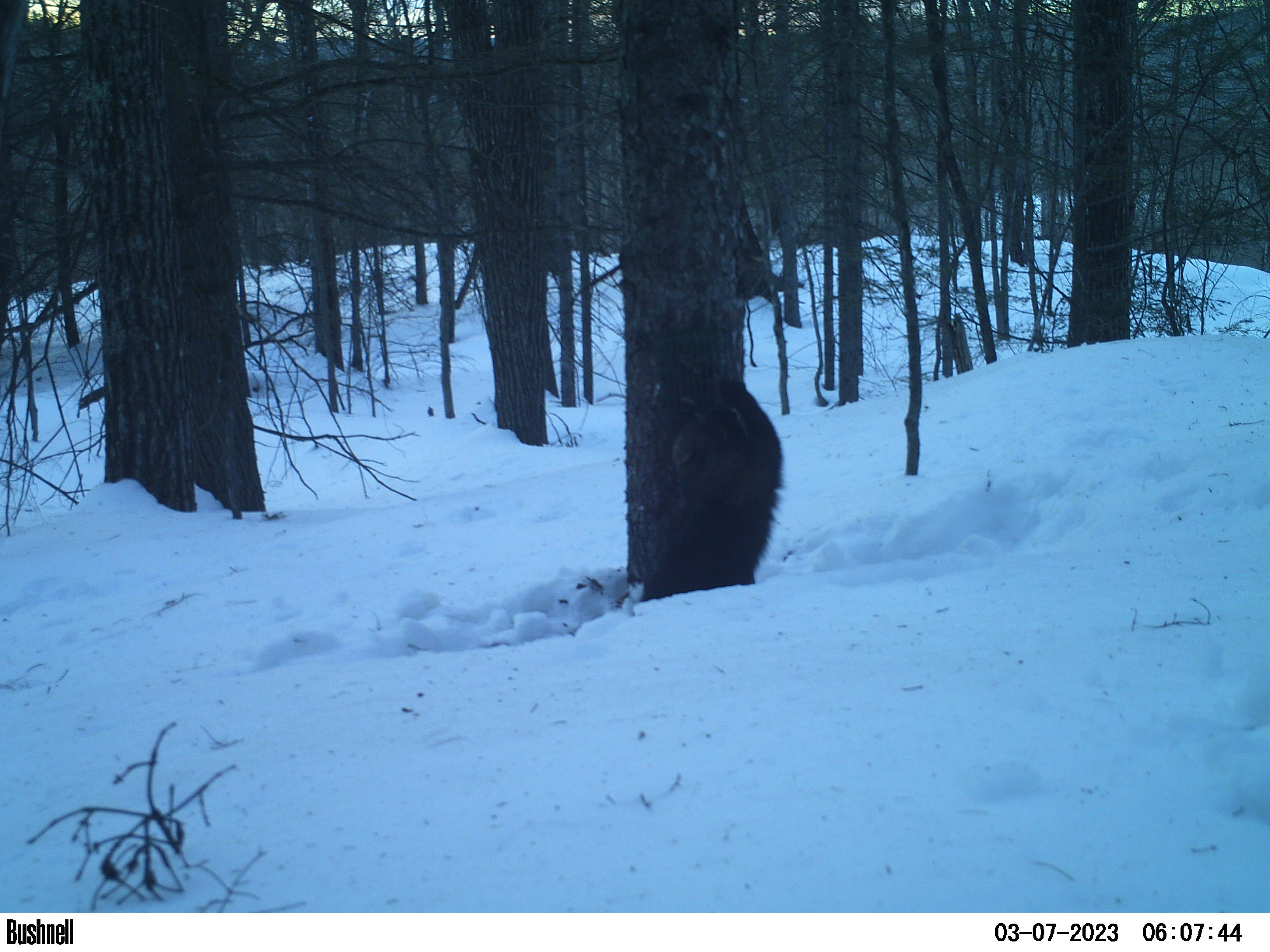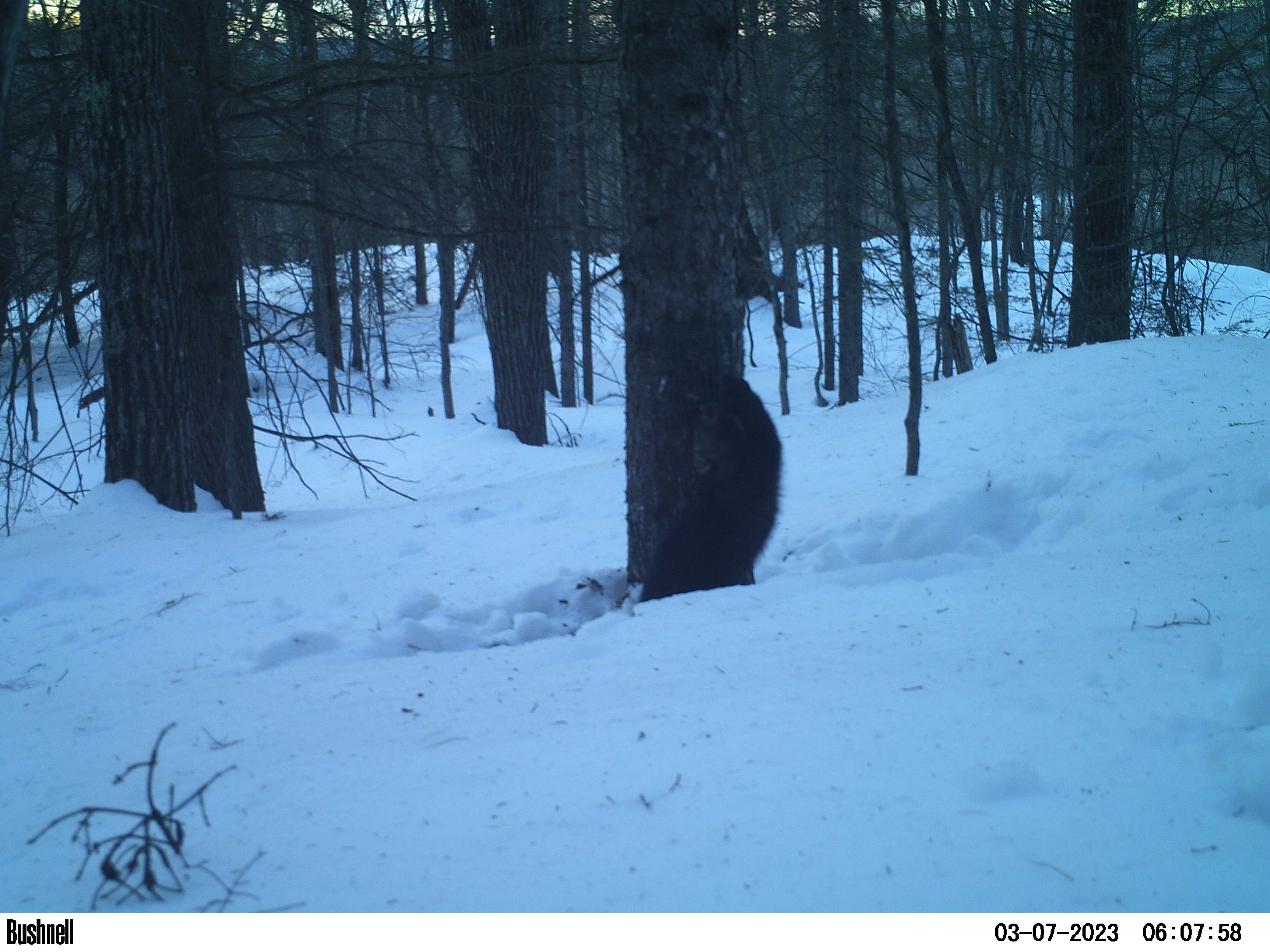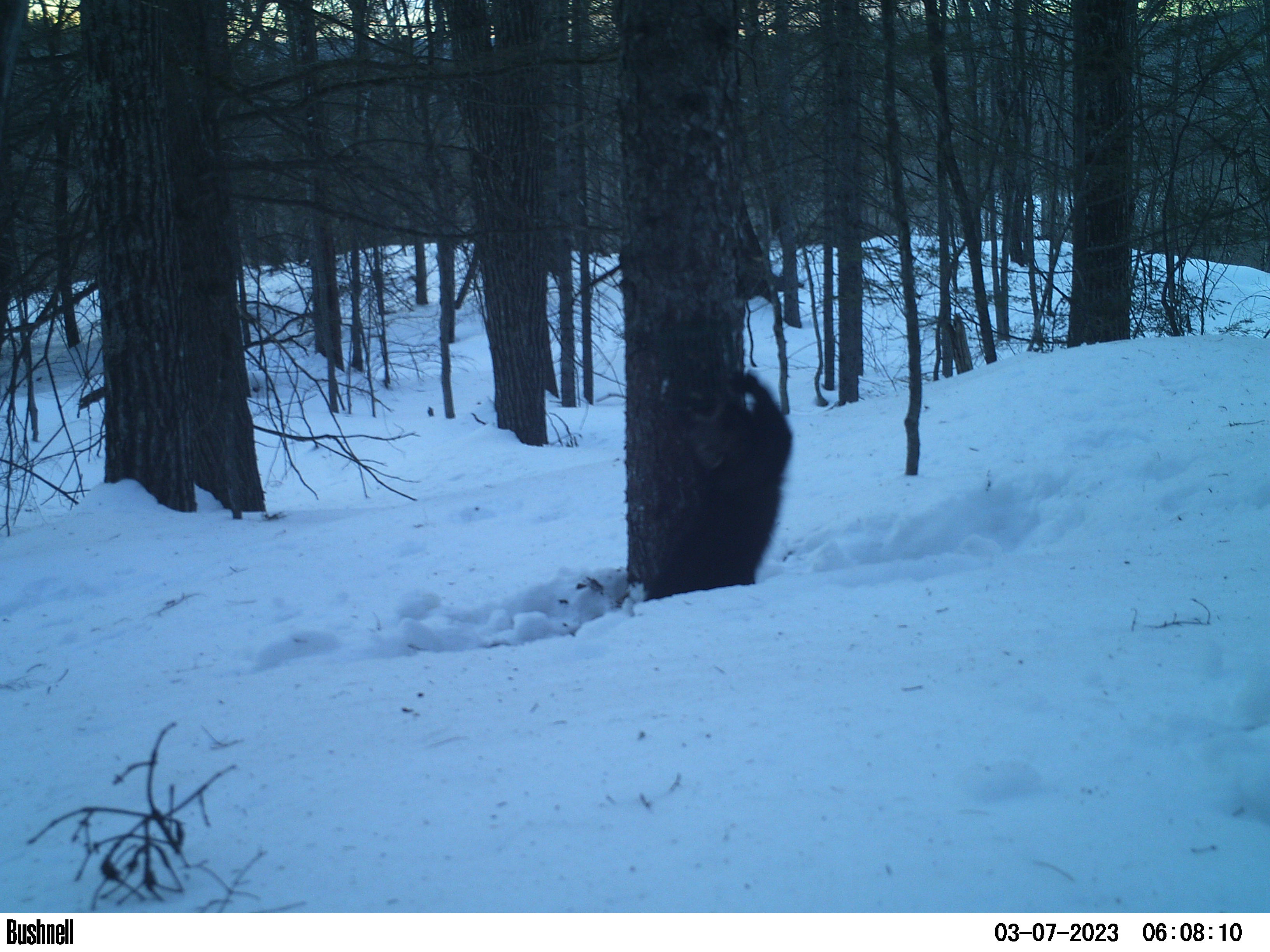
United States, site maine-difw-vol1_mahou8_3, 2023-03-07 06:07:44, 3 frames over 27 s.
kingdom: Animalia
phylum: Chordata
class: Mammalia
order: Carnivora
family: Mustelidae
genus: Pekania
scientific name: Pekania pennanti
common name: fisher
Fisher (Pekania pennanti).